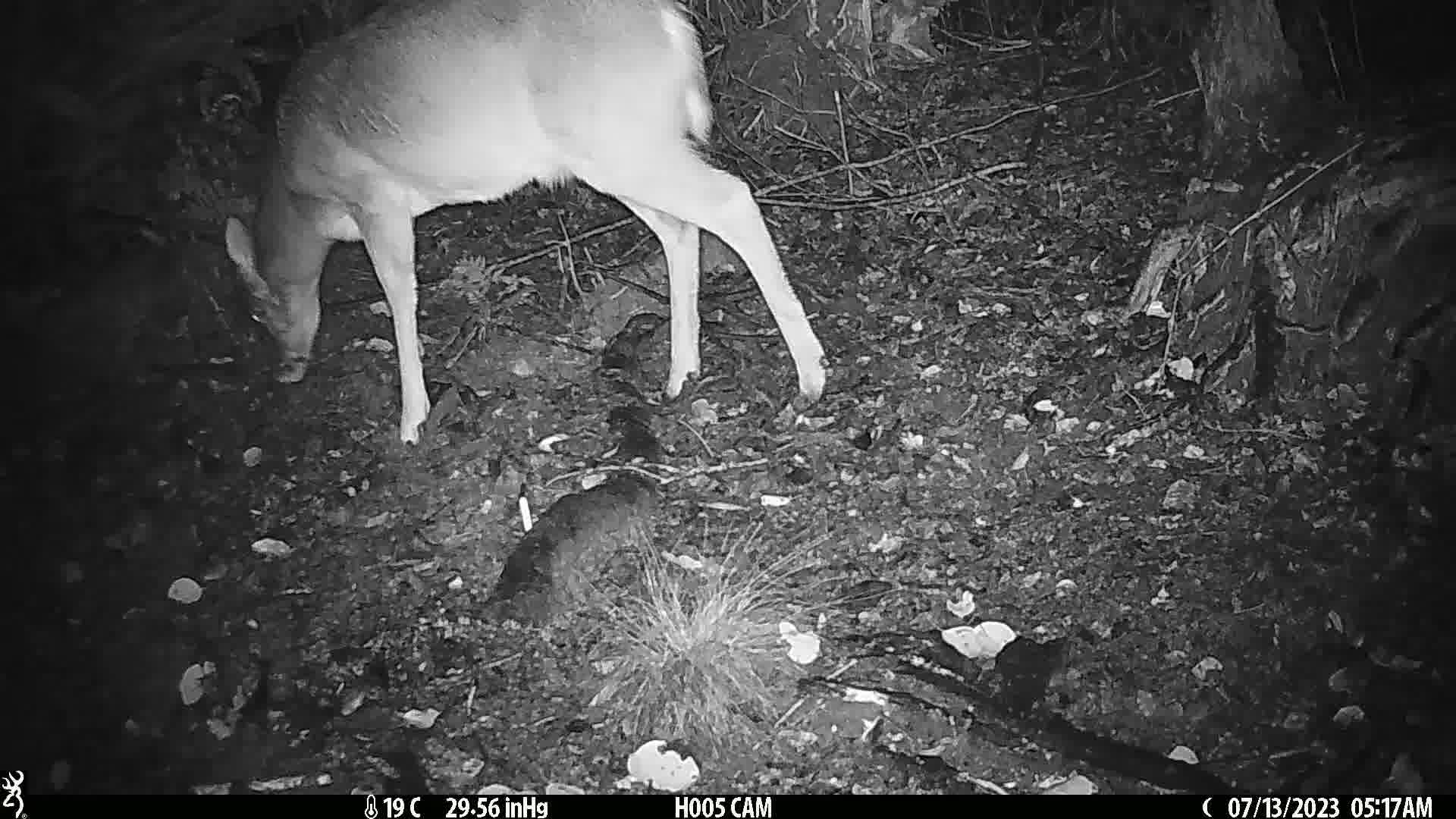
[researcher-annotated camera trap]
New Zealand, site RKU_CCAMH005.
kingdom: Animalia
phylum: Chordata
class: Mammalia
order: Artiodactyla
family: Cervidae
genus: Odocoileus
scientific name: Odocoileus virginianus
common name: white-tailed deer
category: white tailed deer